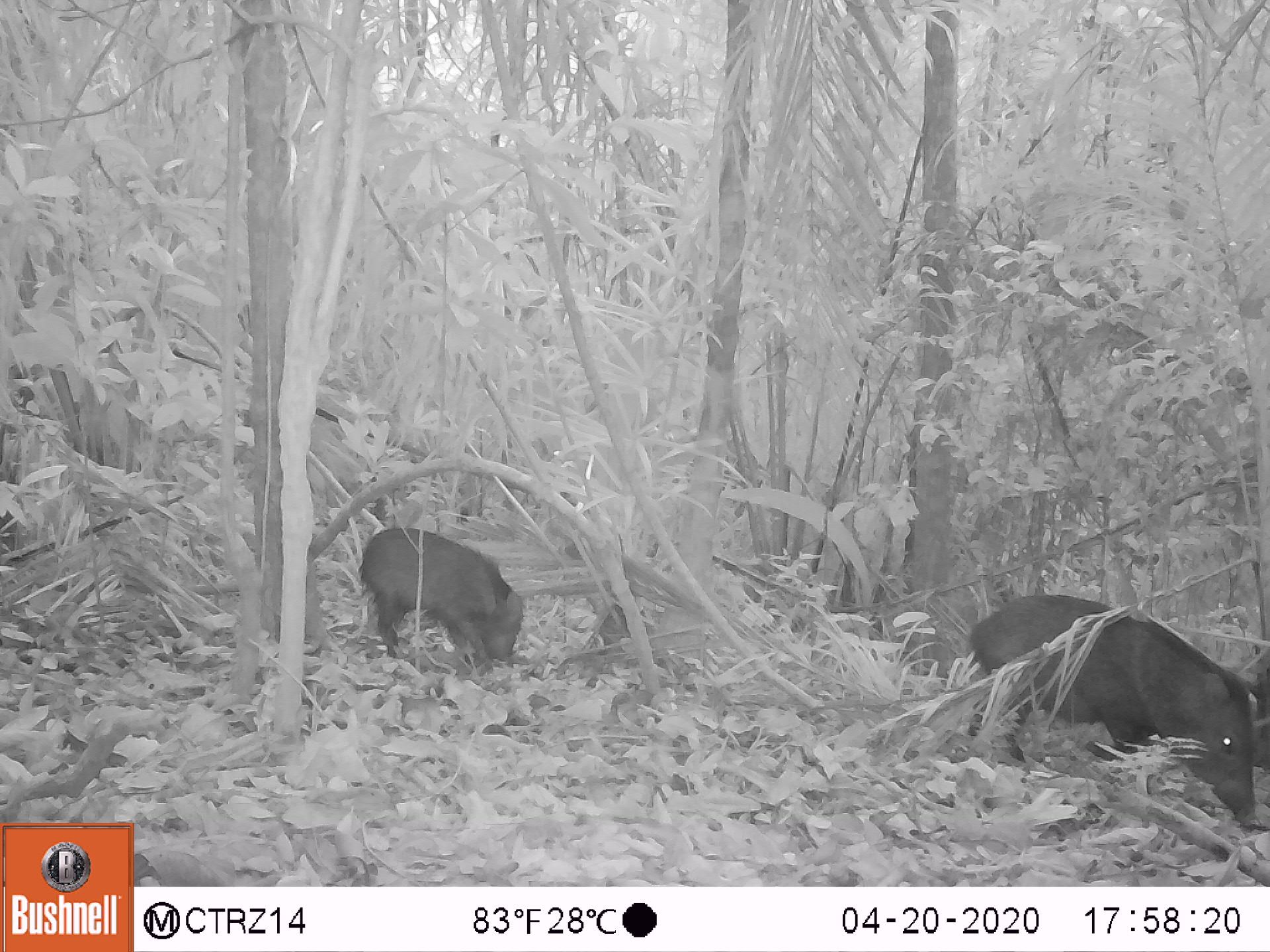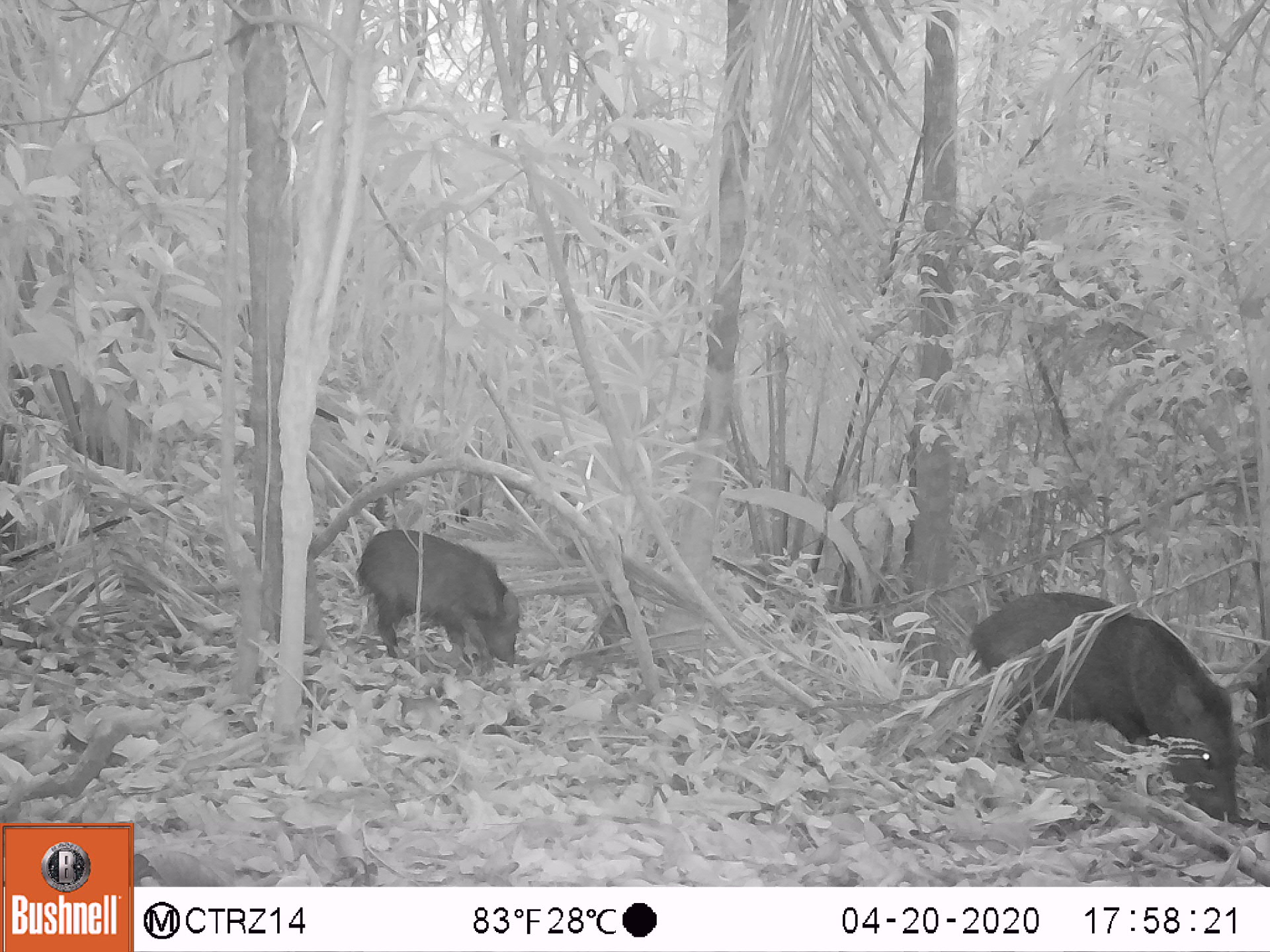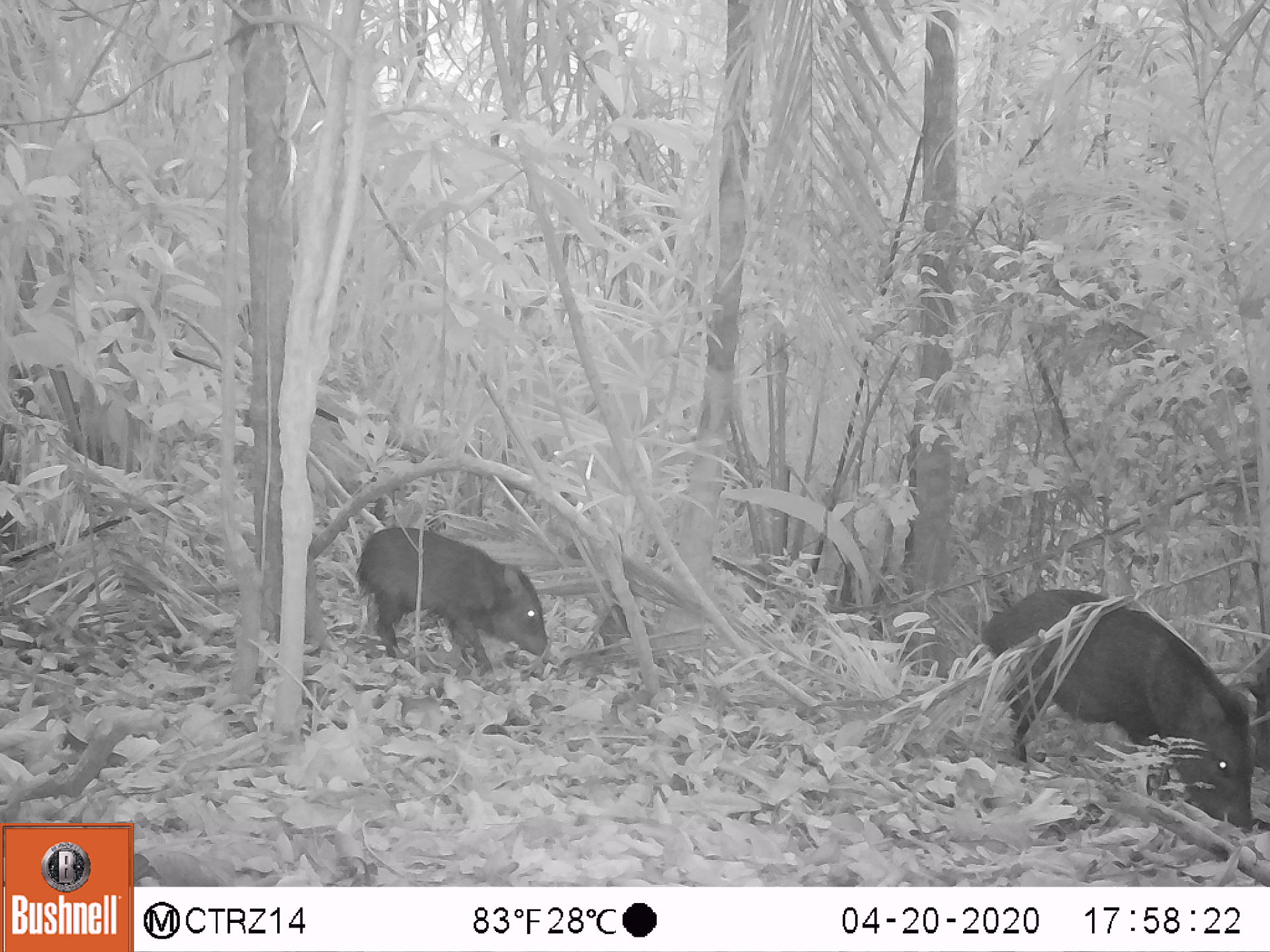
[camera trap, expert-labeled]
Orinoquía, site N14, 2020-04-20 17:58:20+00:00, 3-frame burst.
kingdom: Animalia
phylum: Chordata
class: Mammalia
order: Artiodactyla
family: Tayassuidae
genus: Pecari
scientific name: Pecari tajacu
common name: collared peccary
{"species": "collared peccary (Pecari tajacu)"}